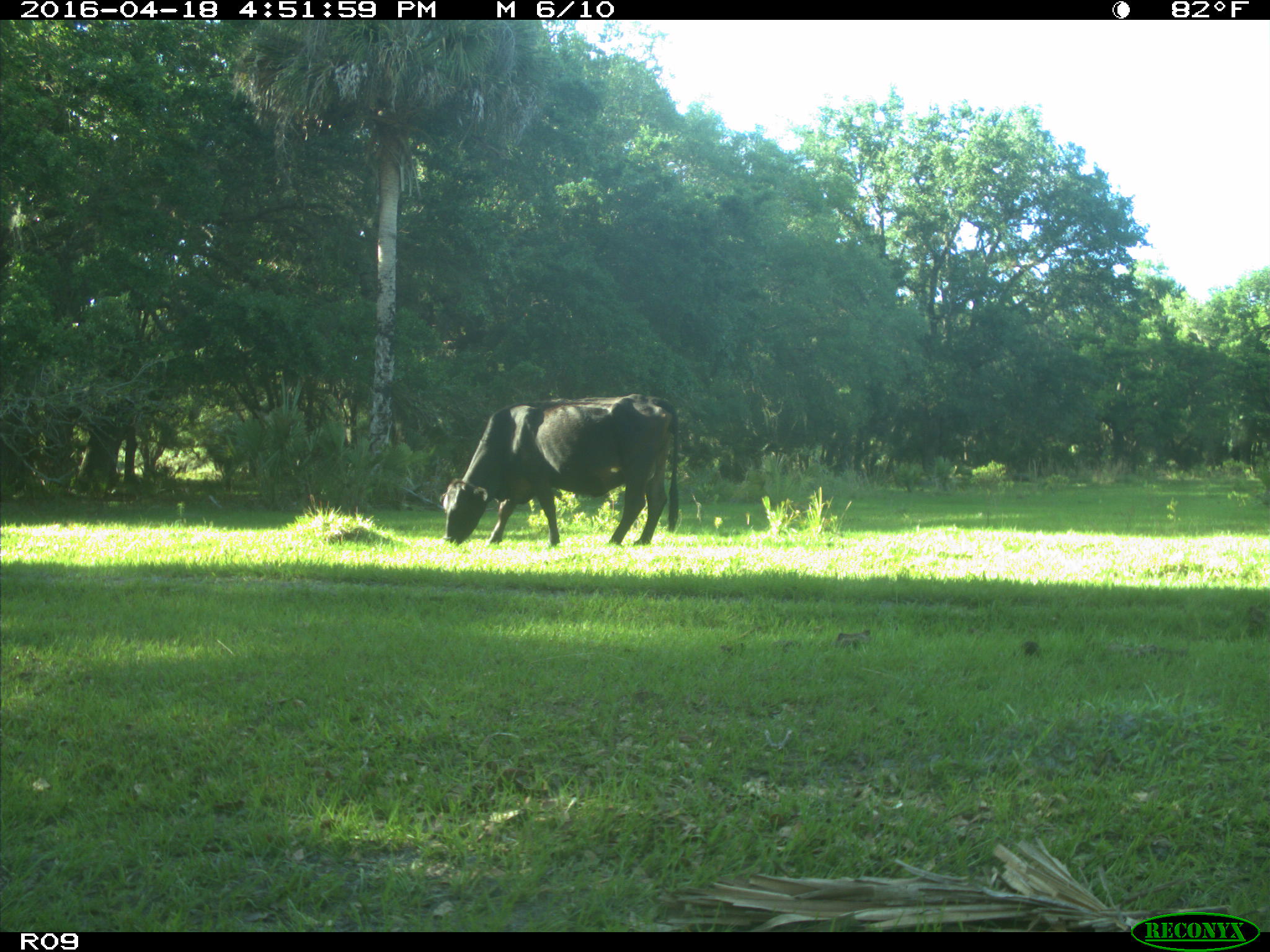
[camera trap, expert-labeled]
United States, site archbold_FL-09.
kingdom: Animalia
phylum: Chordata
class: Mammalia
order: Artiodactyla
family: Bovidae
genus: Bos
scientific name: Bos taurus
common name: domestic cow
Bos taurus (domestic cow).